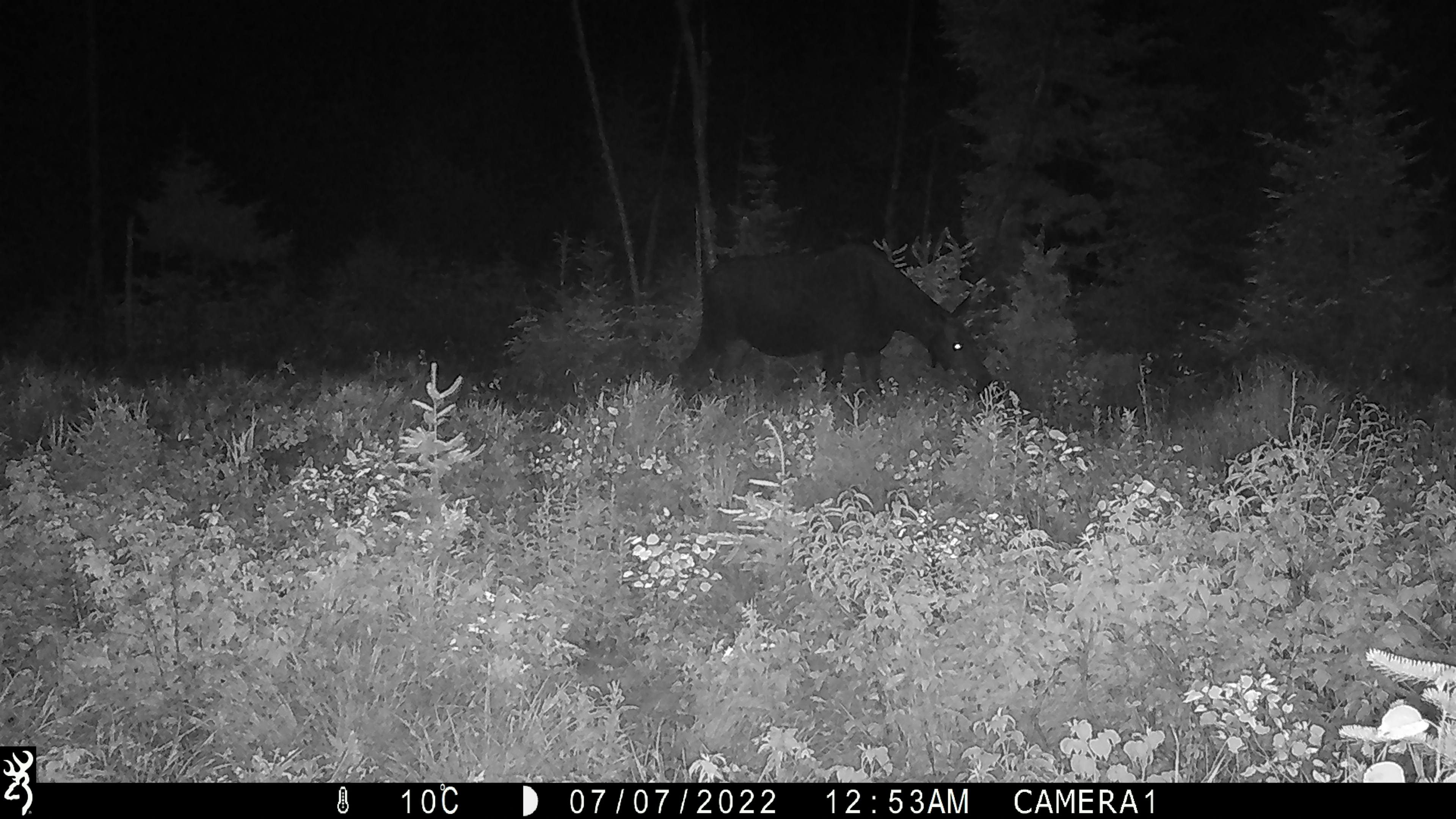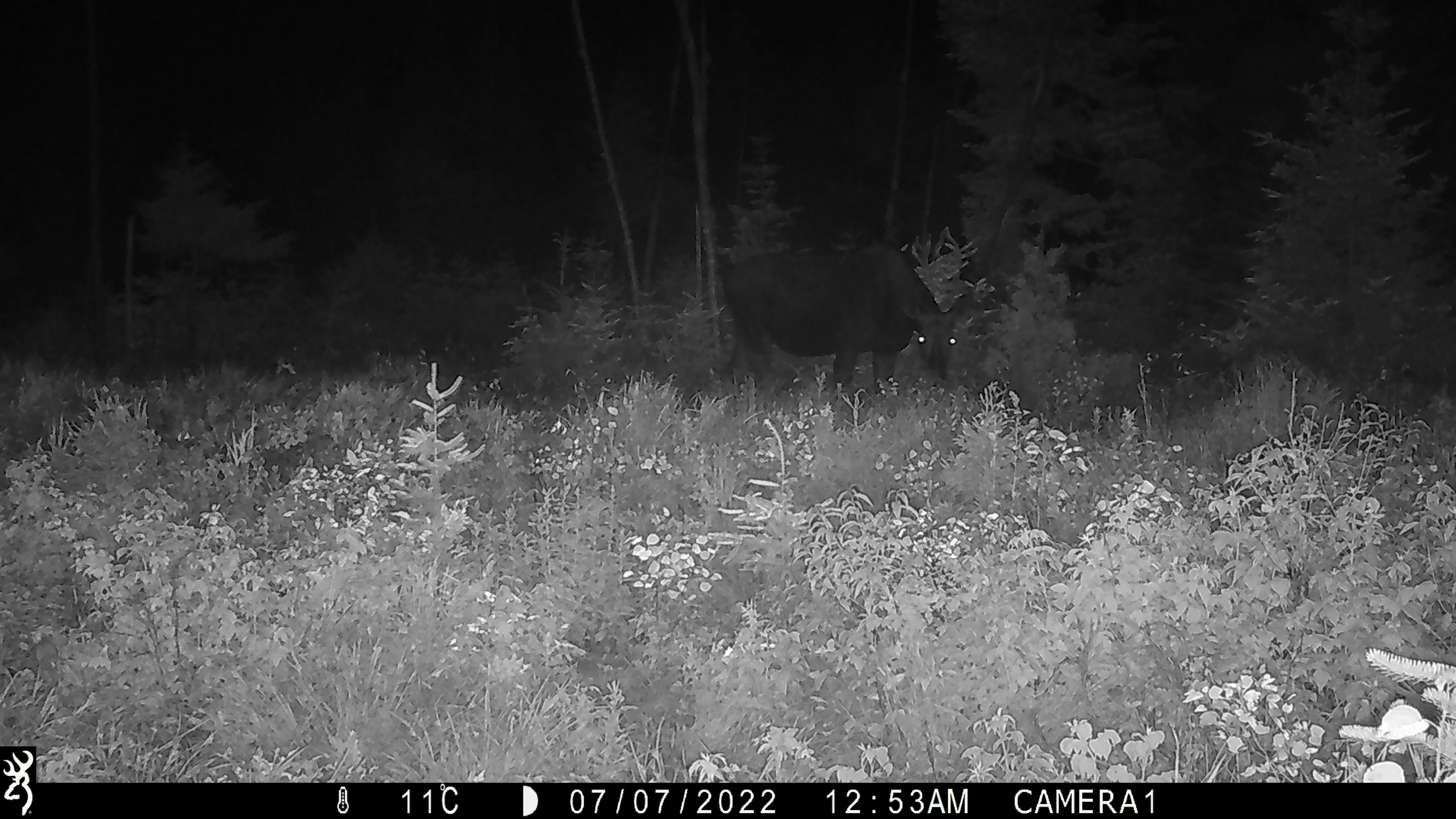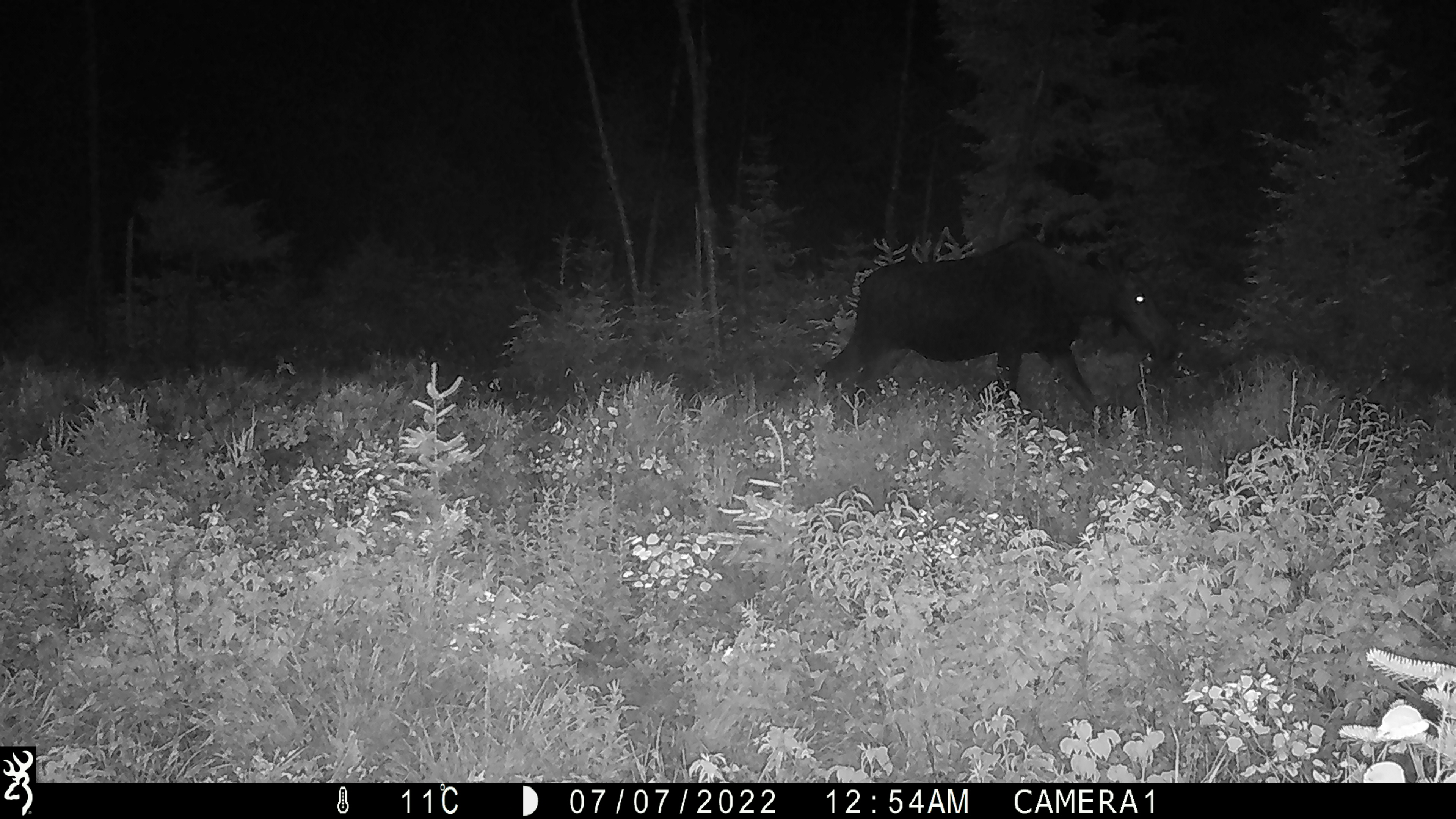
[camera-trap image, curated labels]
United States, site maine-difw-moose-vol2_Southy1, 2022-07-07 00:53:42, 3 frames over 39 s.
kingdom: Animalia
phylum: Chordata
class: Mammalia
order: Artiodactyla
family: Cervidae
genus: Alces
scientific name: Alces alces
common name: moose